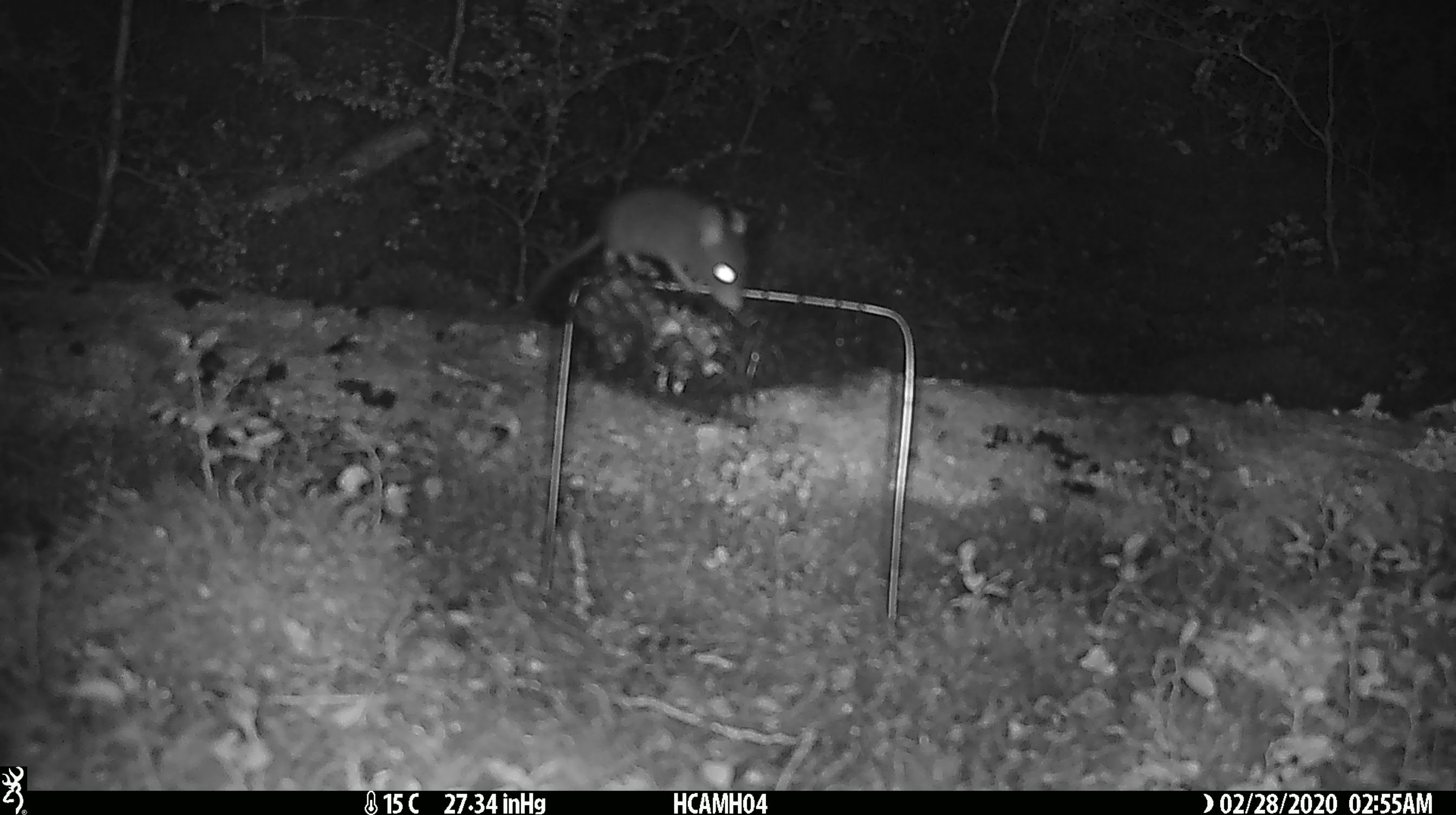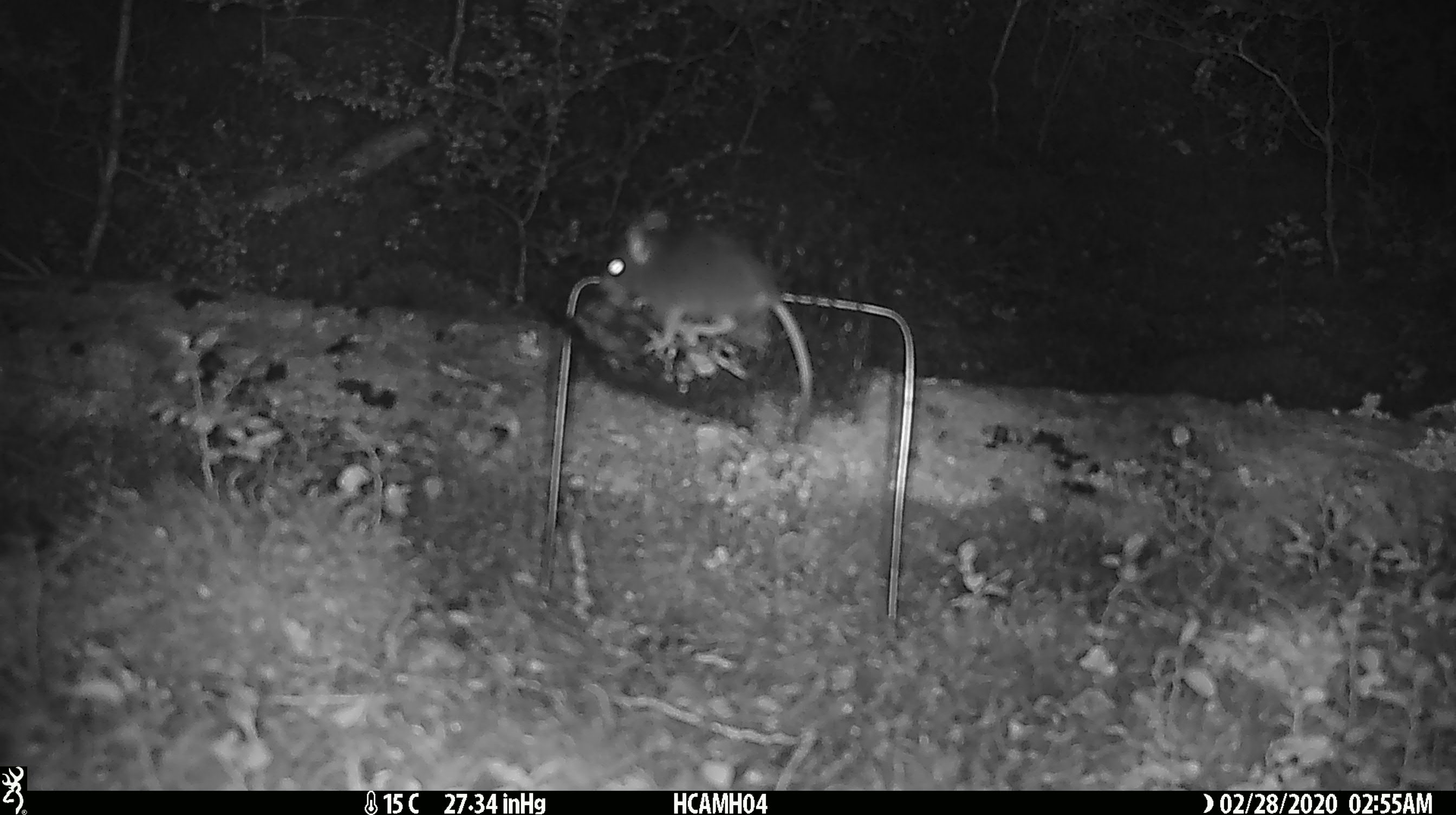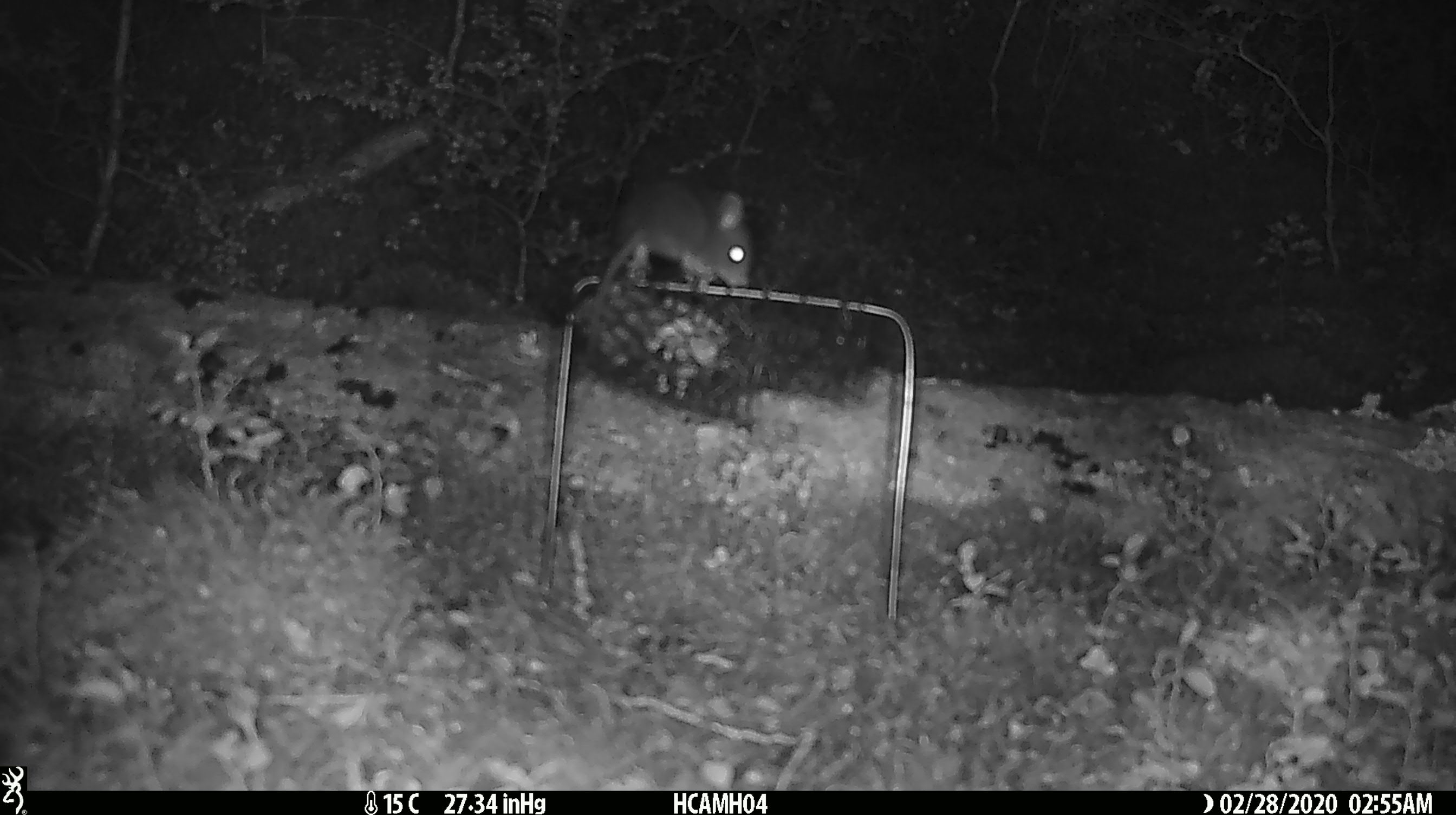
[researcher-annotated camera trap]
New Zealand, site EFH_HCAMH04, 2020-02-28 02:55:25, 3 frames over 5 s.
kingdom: Animalia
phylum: Chordata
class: Mammalia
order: Rodentia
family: Muridae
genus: Mus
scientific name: Mus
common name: mouse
Mouse (Mus).